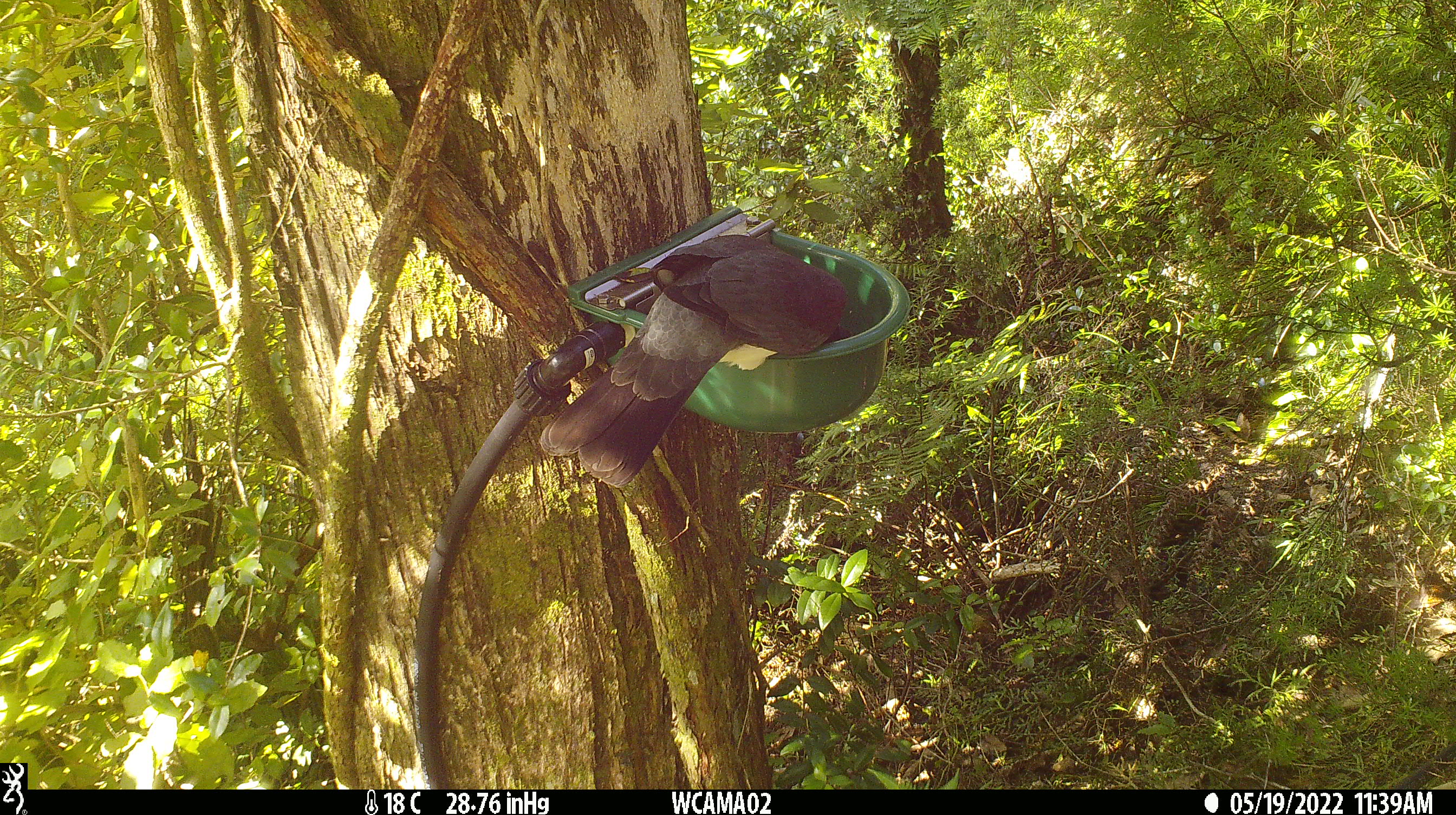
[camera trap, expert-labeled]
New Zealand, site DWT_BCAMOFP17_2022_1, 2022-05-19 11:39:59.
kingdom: Animalia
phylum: Chordata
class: Aves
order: Columbiformes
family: Columbidae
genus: Hemiphaga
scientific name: Hemiphaga novaeseelandiae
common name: new zealand pigeon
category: kereru